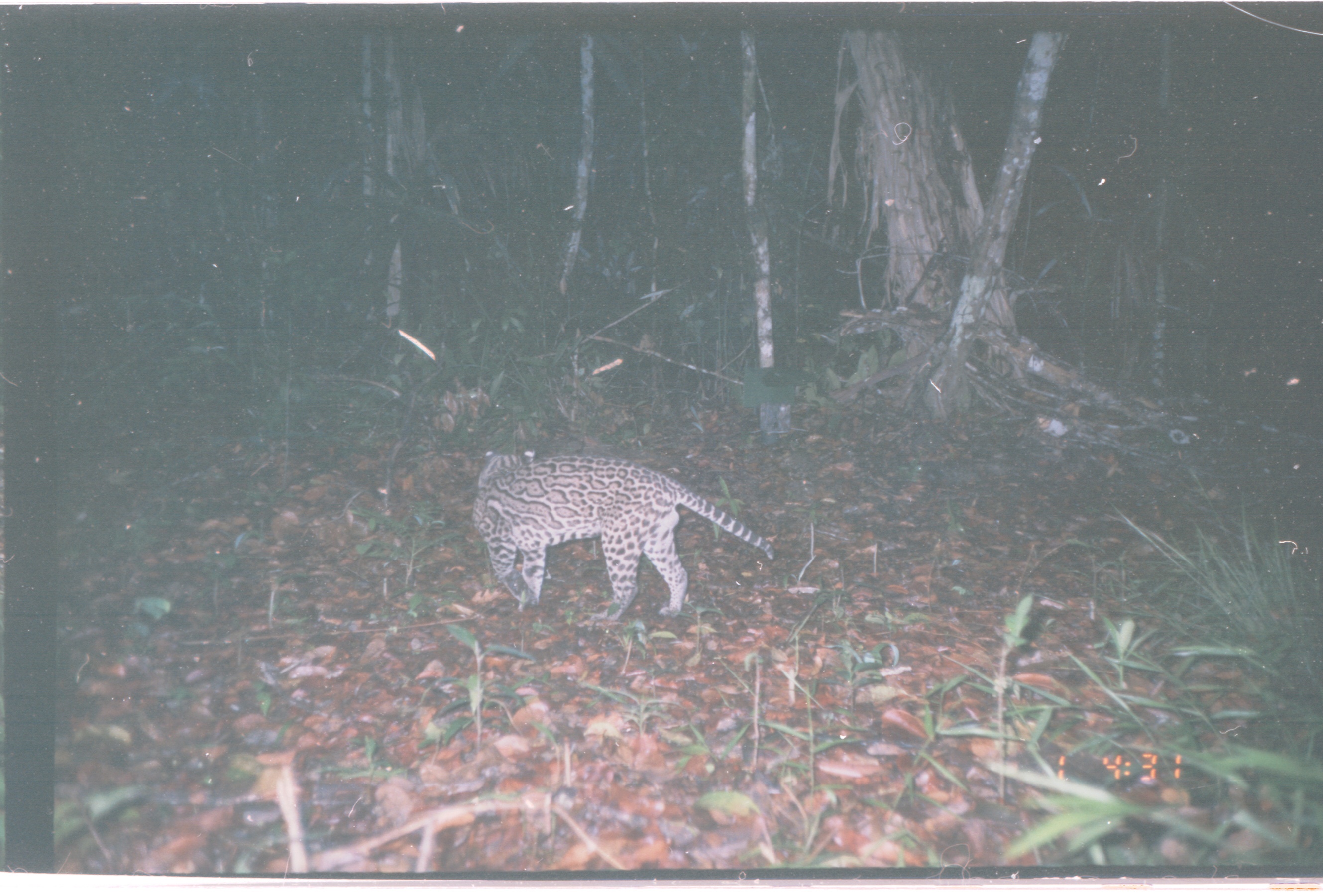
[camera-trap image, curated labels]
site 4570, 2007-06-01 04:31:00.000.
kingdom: Animalia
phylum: Chordata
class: Mammalia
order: Carnivora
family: Felidae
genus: Leopardus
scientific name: Leopardus pardalis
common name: ocelot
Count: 1.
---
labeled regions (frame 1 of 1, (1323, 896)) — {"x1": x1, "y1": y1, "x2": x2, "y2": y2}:
leopardus pardalis: {"x1": 469, "y1": 446, "x2": 778, "y2": 627}